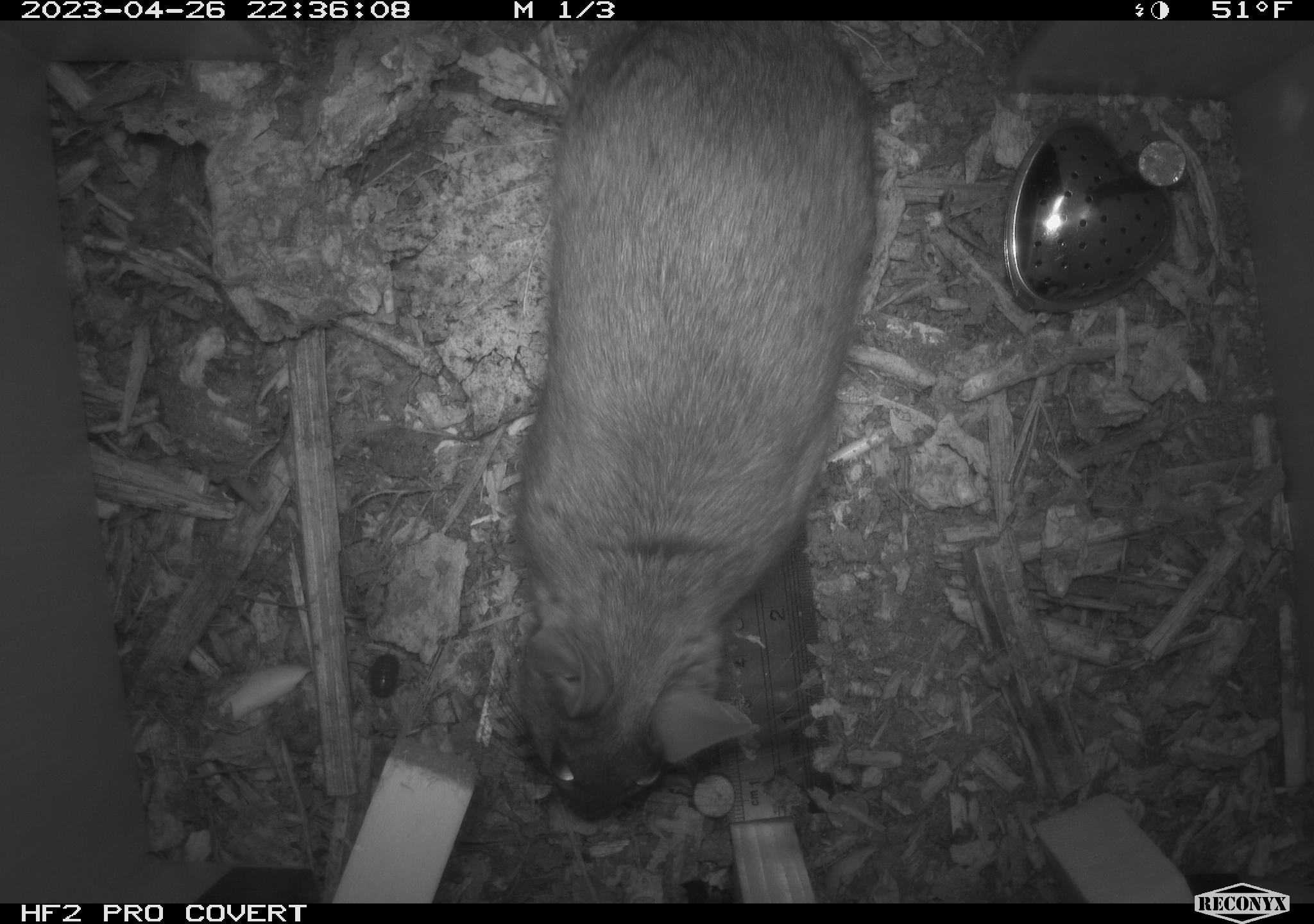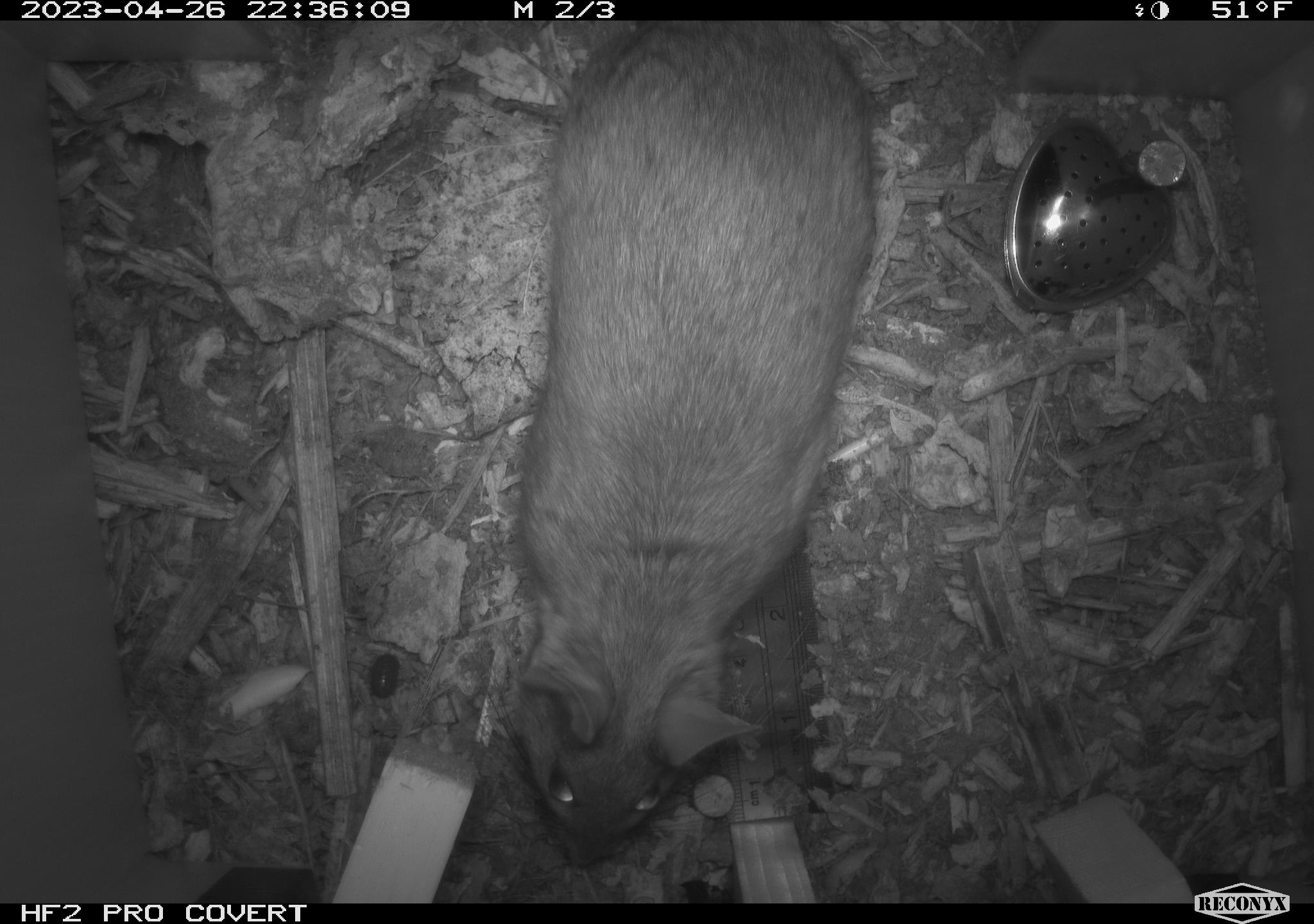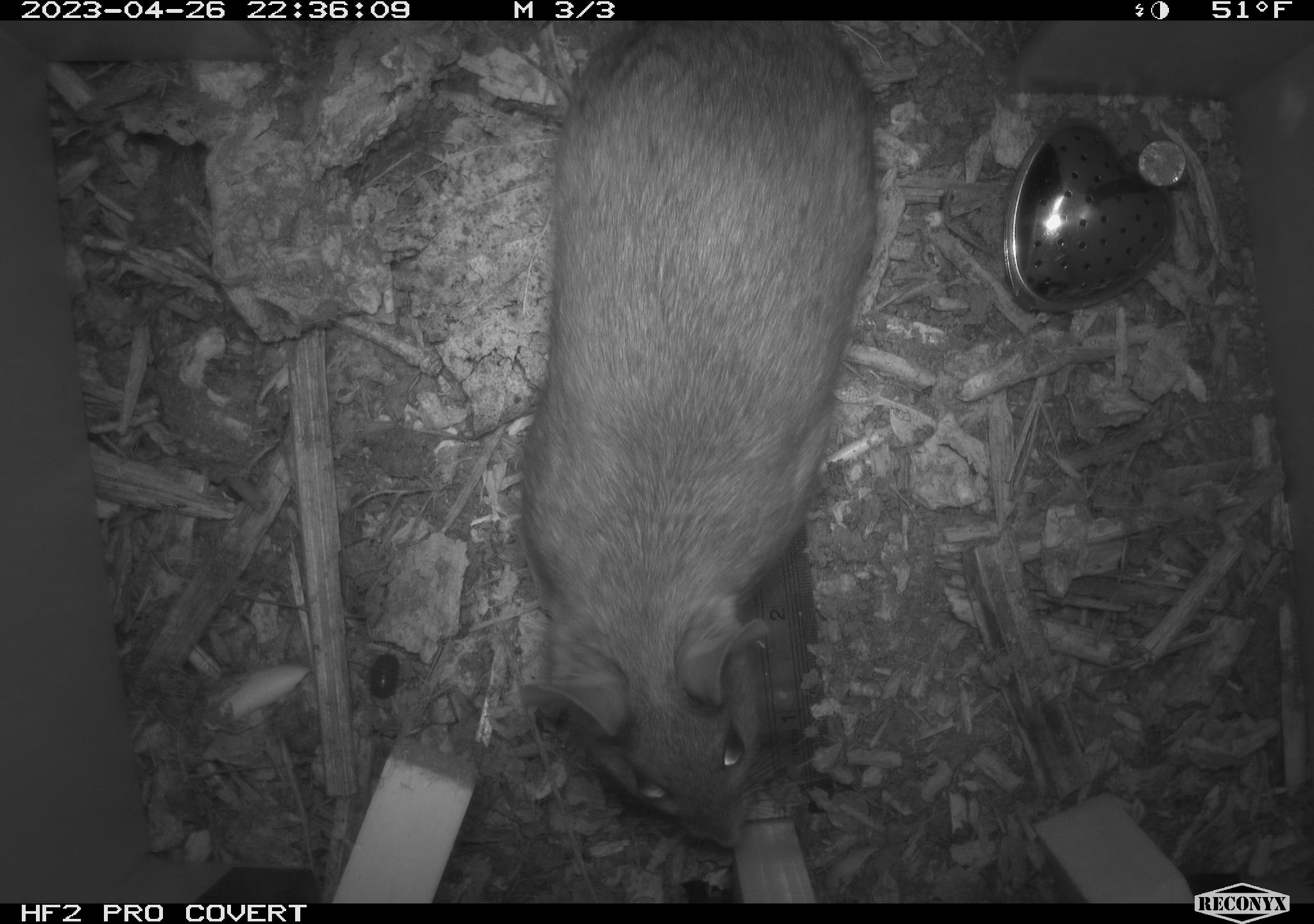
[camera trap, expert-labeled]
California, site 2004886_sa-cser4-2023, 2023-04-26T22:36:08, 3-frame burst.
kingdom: Animalia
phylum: Chordata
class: Mammalia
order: Rodentia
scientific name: Rodentia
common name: woodrat or rat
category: woodrat or rat species